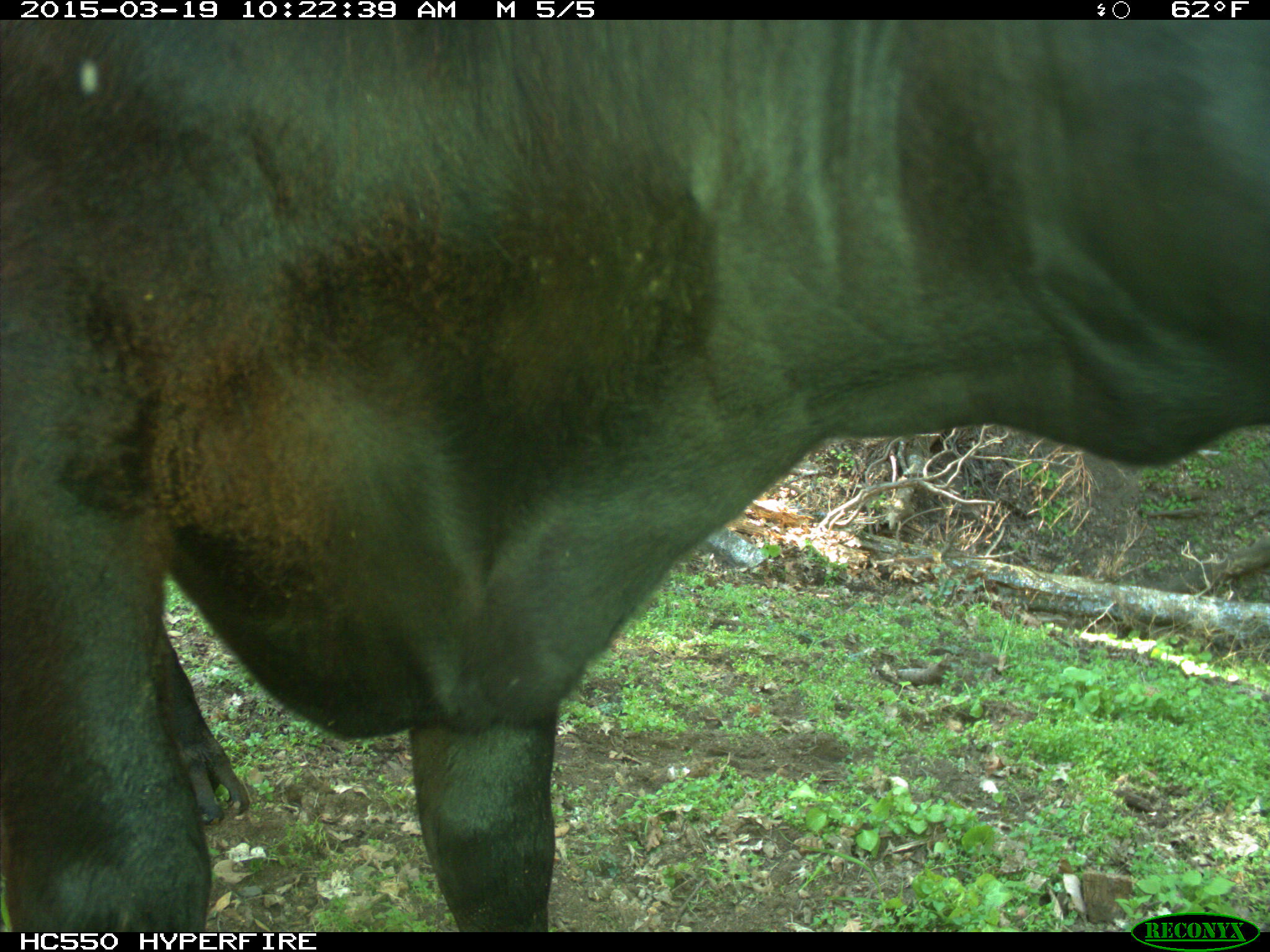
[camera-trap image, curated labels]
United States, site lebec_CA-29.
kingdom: Animalia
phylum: Chordata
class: Mammalia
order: Artiodactyla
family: Bovidae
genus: Bos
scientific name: Bos taurus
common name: domestic cow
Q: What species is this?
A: Bos taurus (domestic cow).